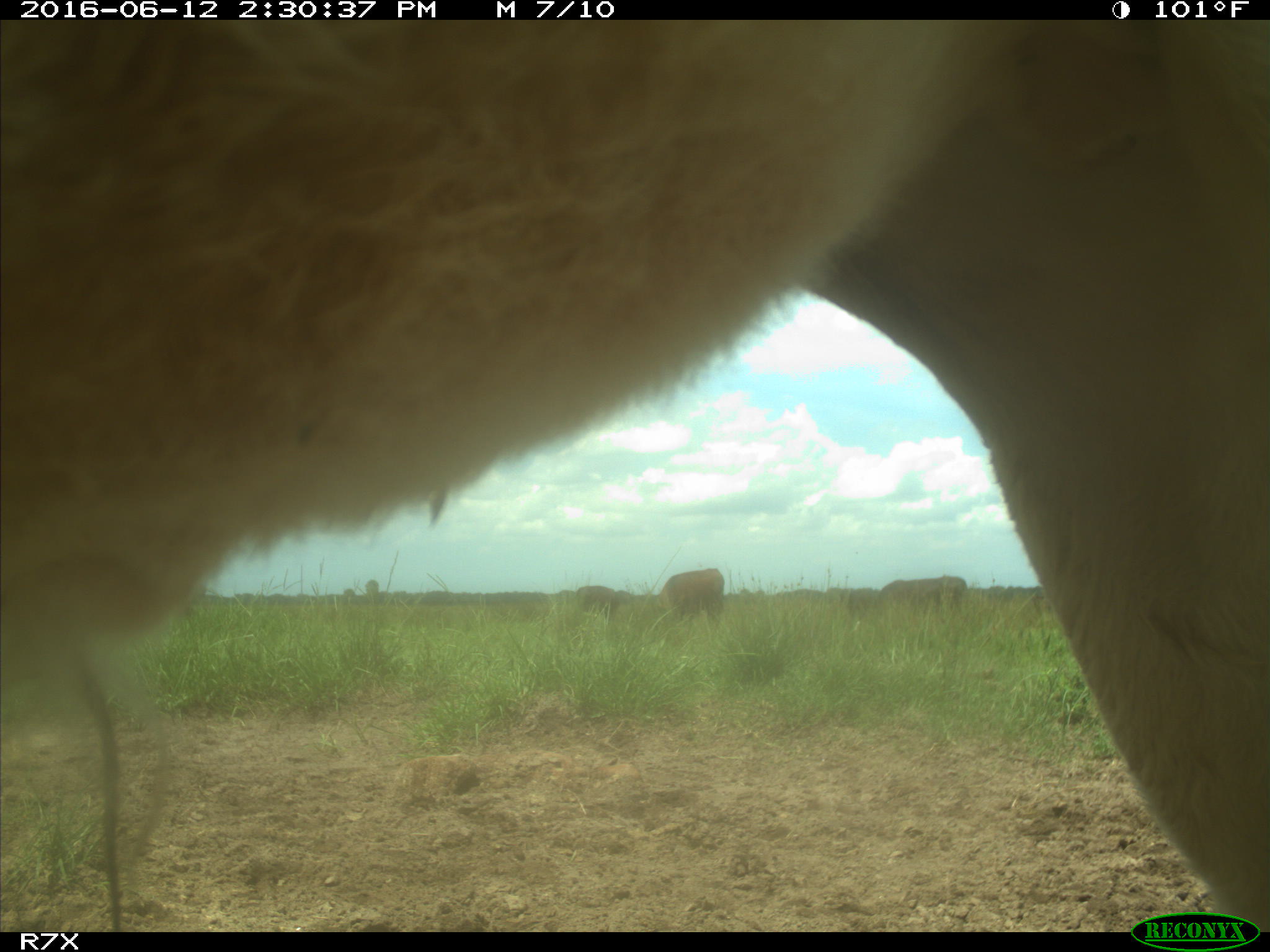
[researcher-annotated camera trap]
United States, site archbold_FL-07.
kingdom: Animalia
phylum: Chordata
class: Mammalia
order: Artiodactyla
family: Bovidae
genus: Bos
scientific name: Bos taurus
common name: domestic cow